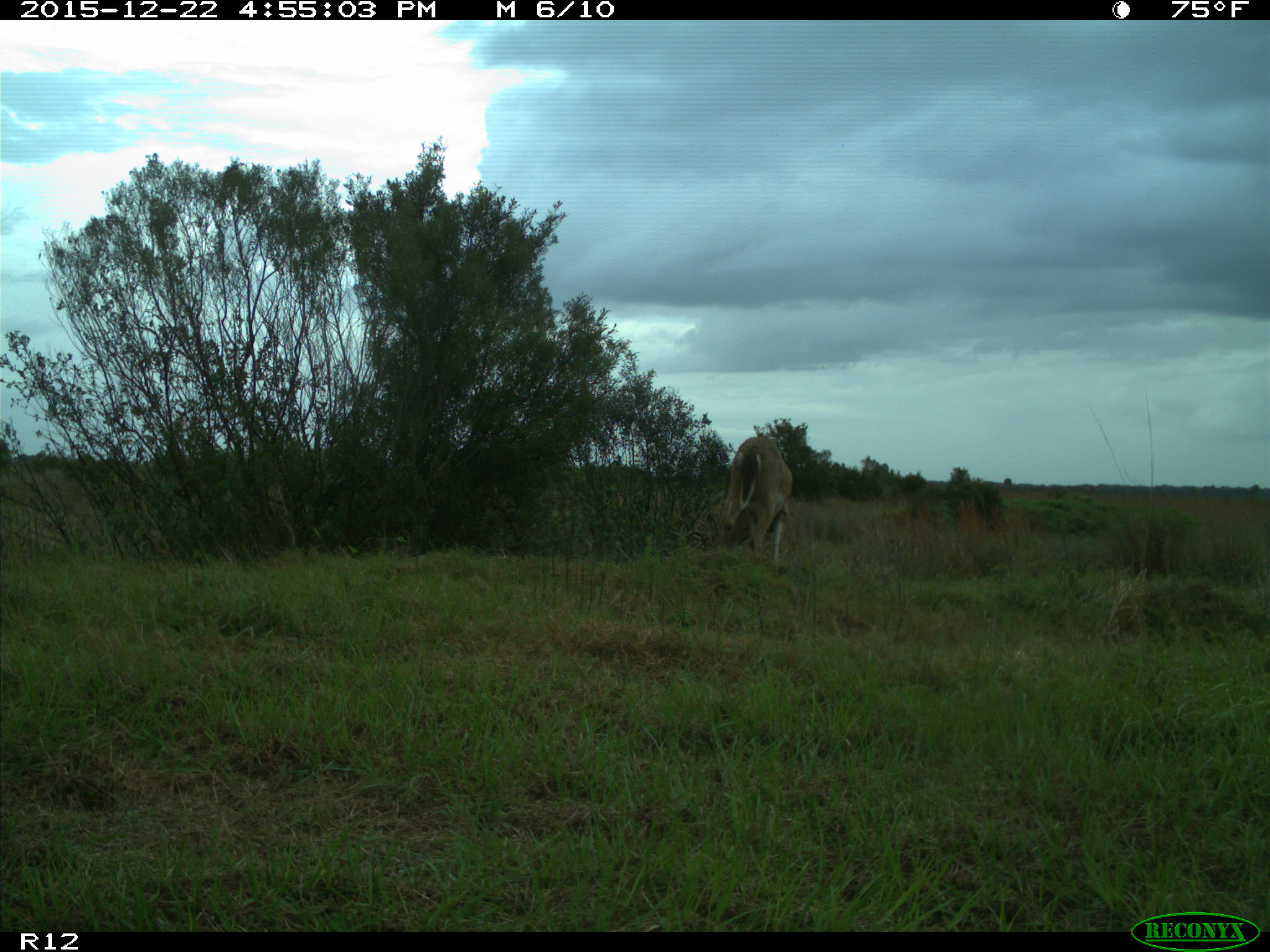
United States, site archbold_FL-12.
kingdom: Animalia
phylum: Chordata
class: Mammalia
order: Artiodactyla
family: Cervidae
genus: Odocoileus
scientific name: Odocoileus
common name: deer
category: unidentified deer